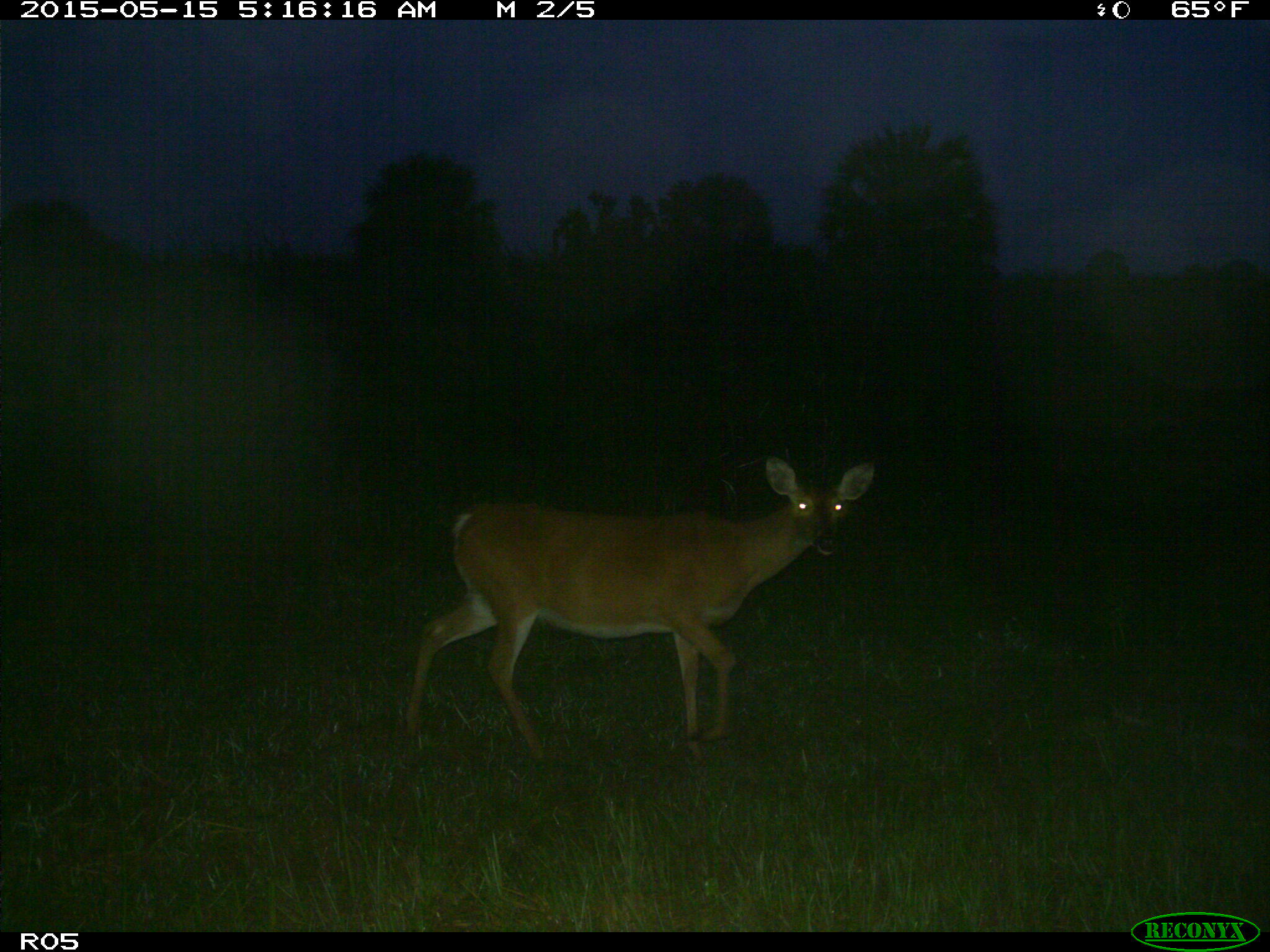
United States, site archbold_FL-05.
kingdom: Animalia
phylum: Chordata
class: Mammalia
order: Artiodactyla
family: Cervidae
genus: Odocoileus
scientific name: Odocoileus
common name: deer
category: unidentified deer